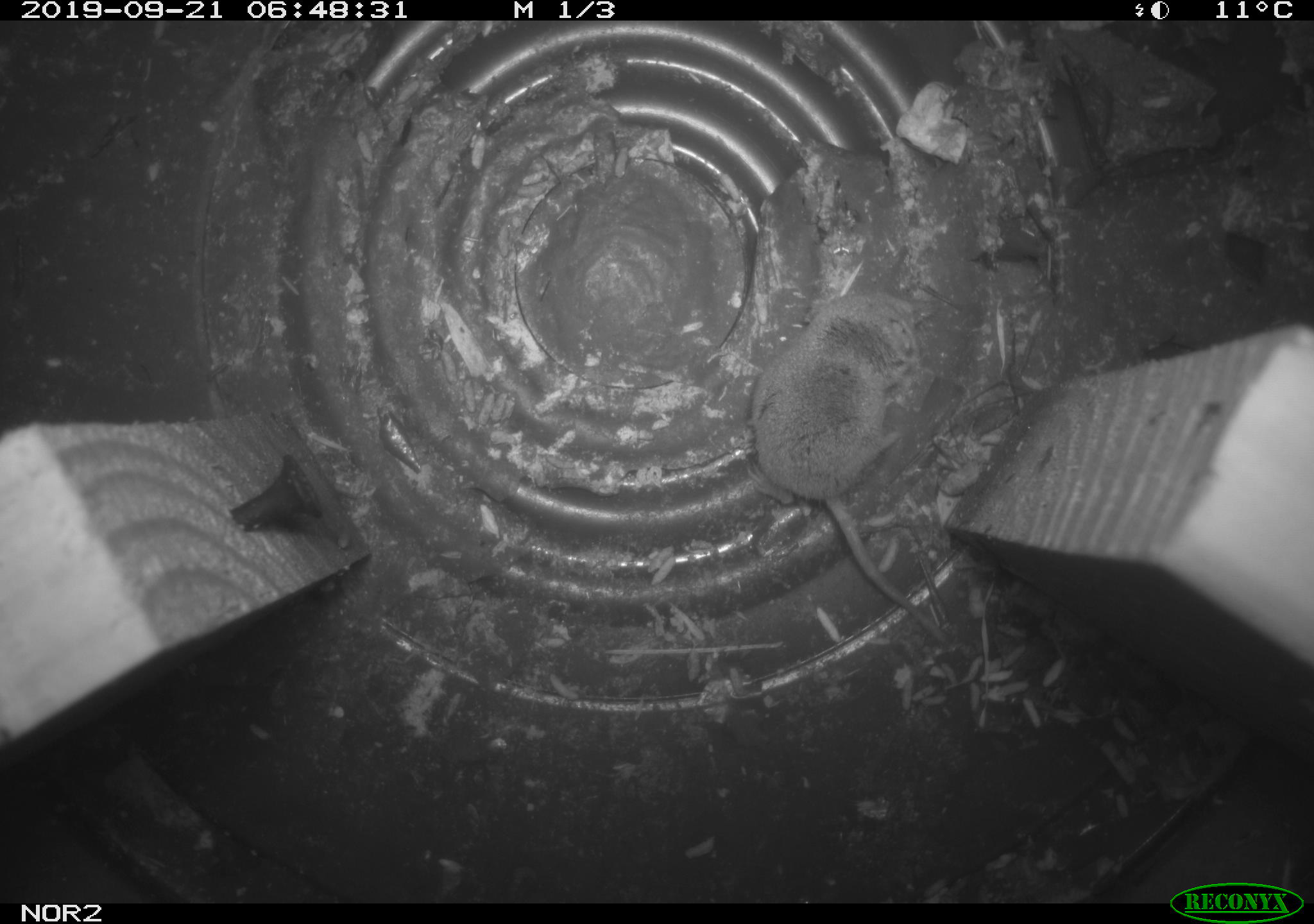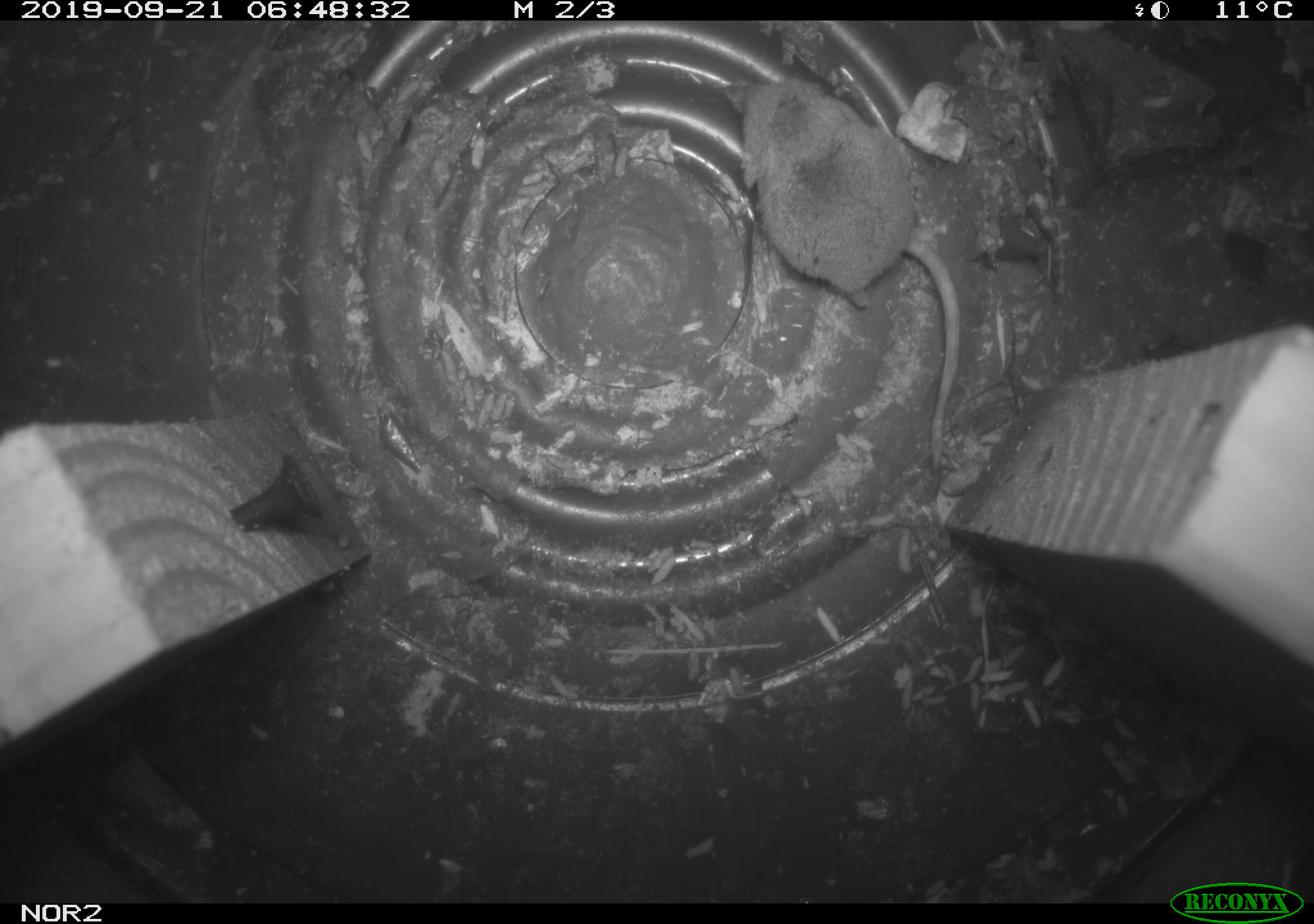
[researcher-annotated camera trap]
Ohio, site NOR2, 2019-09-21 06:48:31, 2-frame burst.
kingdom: Animalia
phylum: Chordata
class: Mammalia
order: Eulipotyphla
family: Soricidae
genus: Sorex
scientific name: Sorex cinereus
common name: masked shrew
Masked shrew (Sorex cinereus).